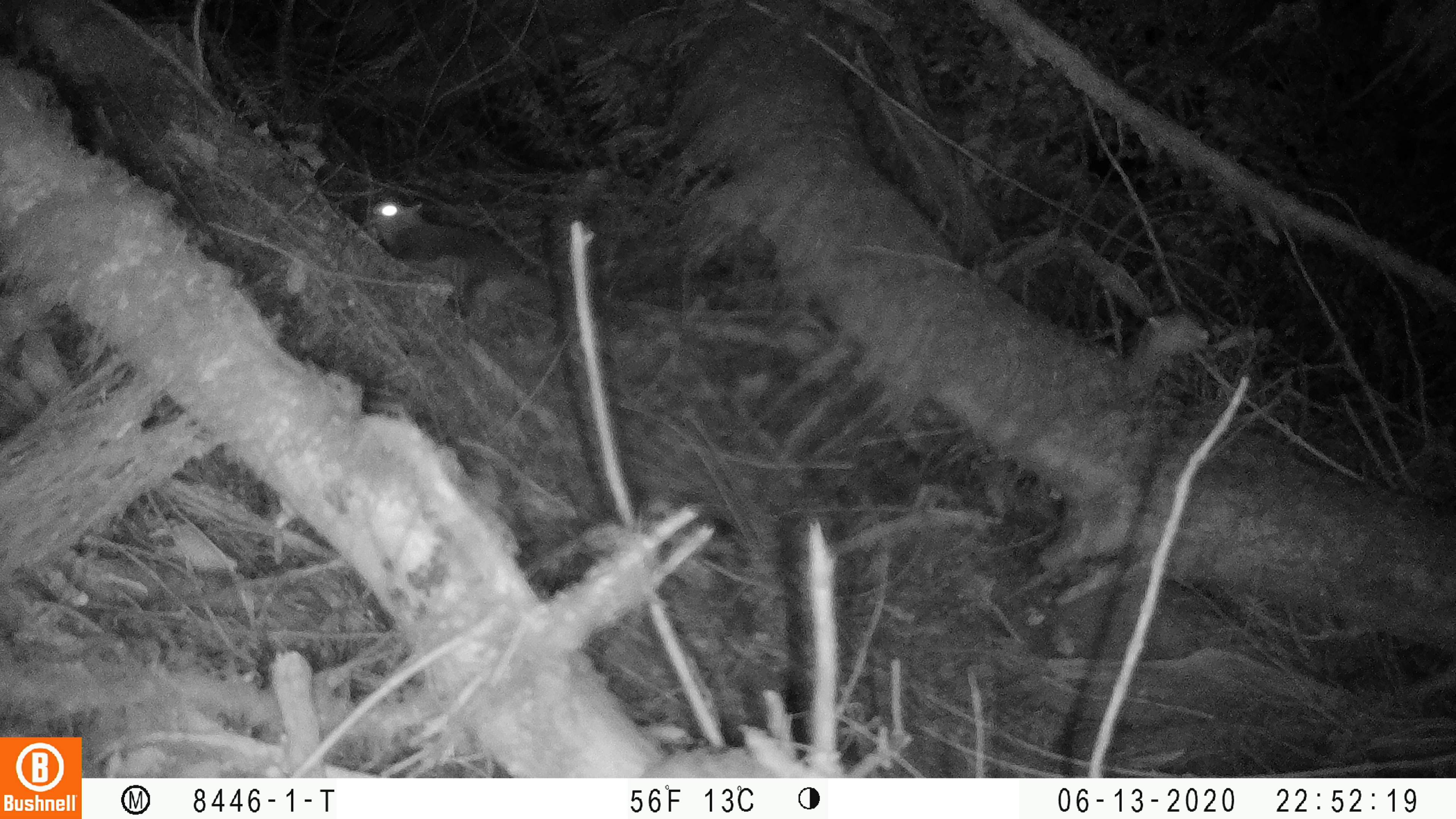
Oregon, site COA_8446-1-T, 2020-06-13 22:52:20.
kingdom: Animalia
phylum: Chordata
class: Mammalia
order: Rodentia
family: Sciuridae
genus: Glaucomys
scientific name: Glaucomys oregonensis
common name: humboldt's flying squirrel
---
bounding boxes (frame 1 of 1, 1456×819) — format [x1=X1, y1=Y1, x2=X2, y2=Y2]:
humboldt's flying squirrel: [x1=362, y1=191, x2=578, y2=334]